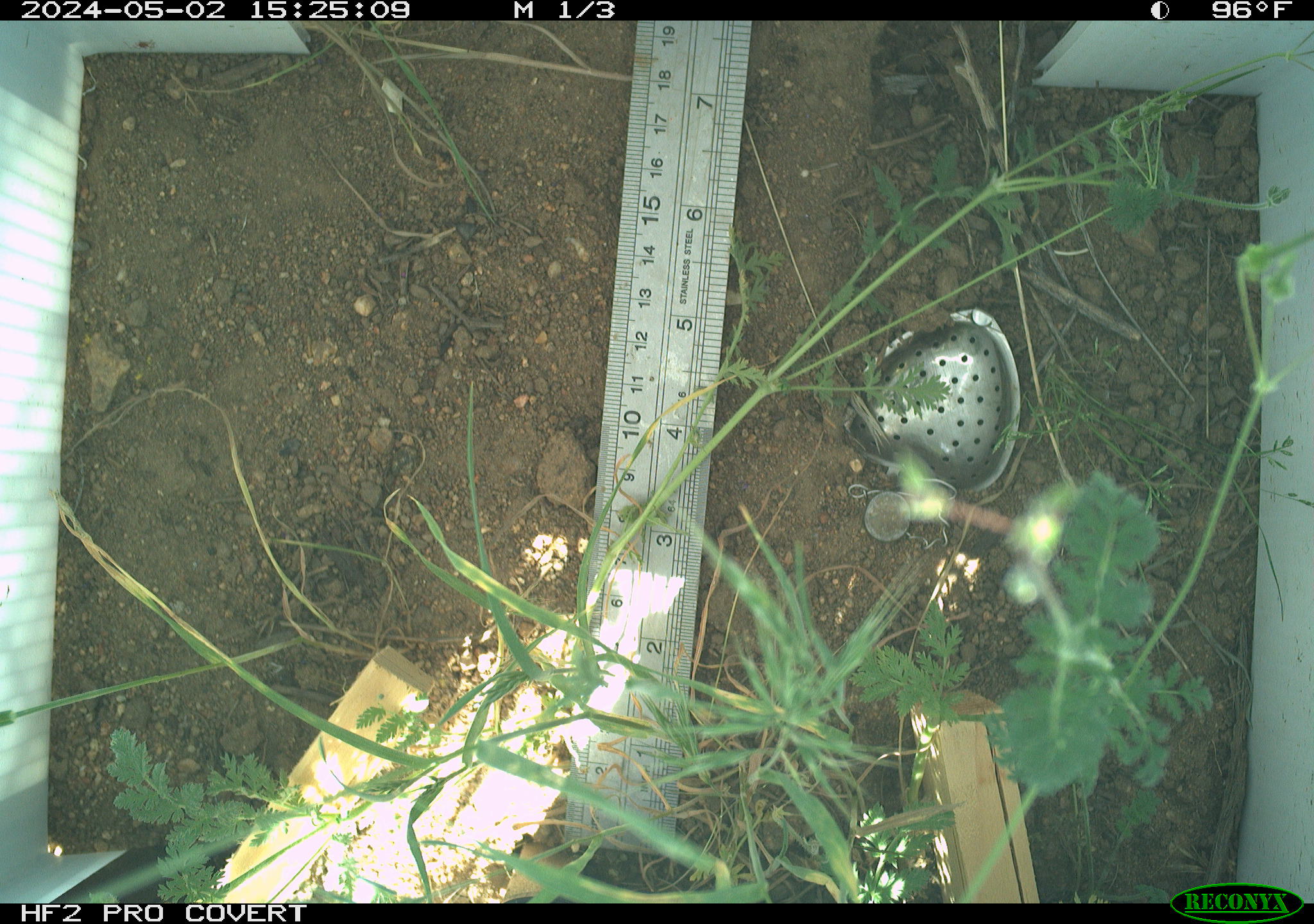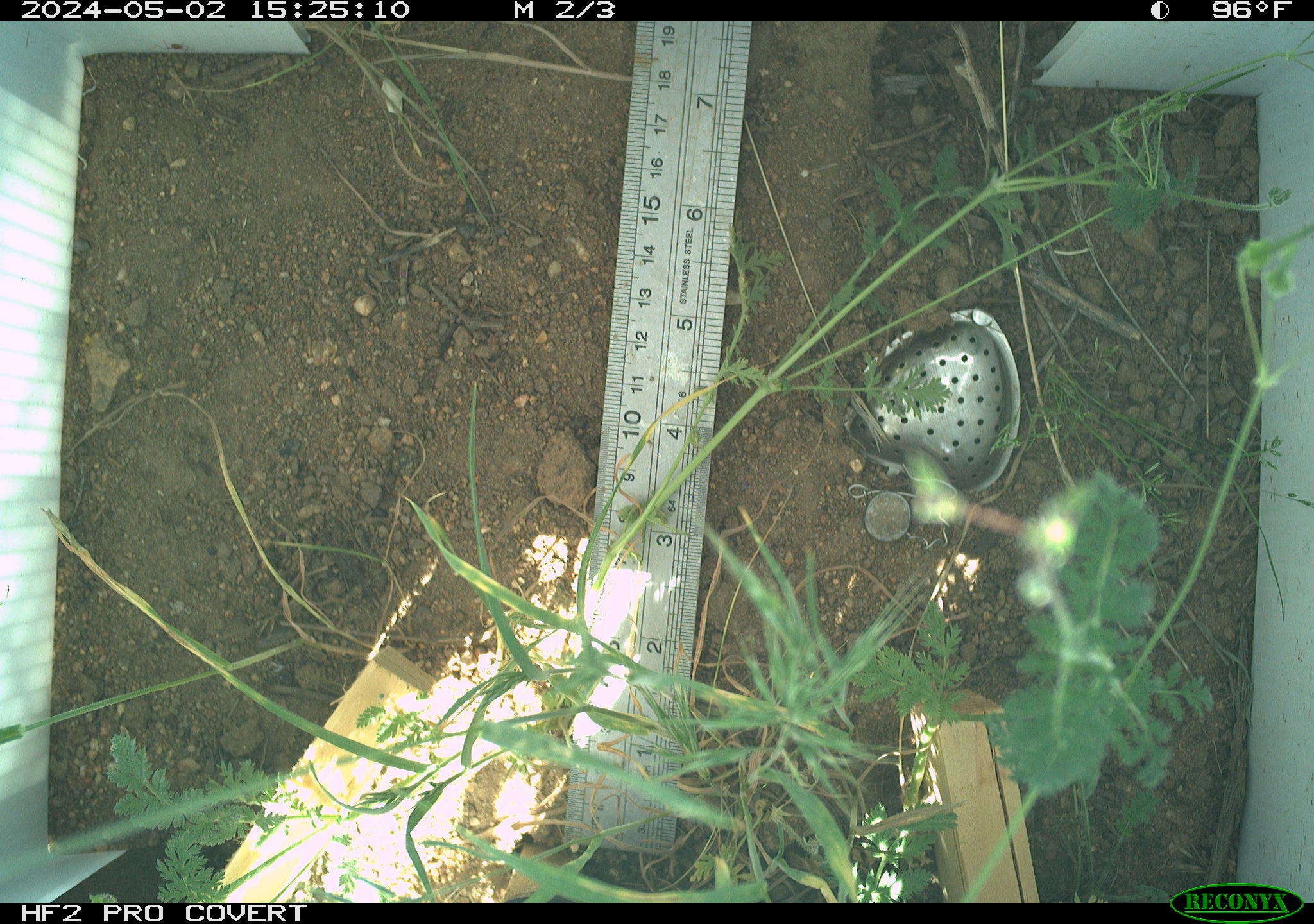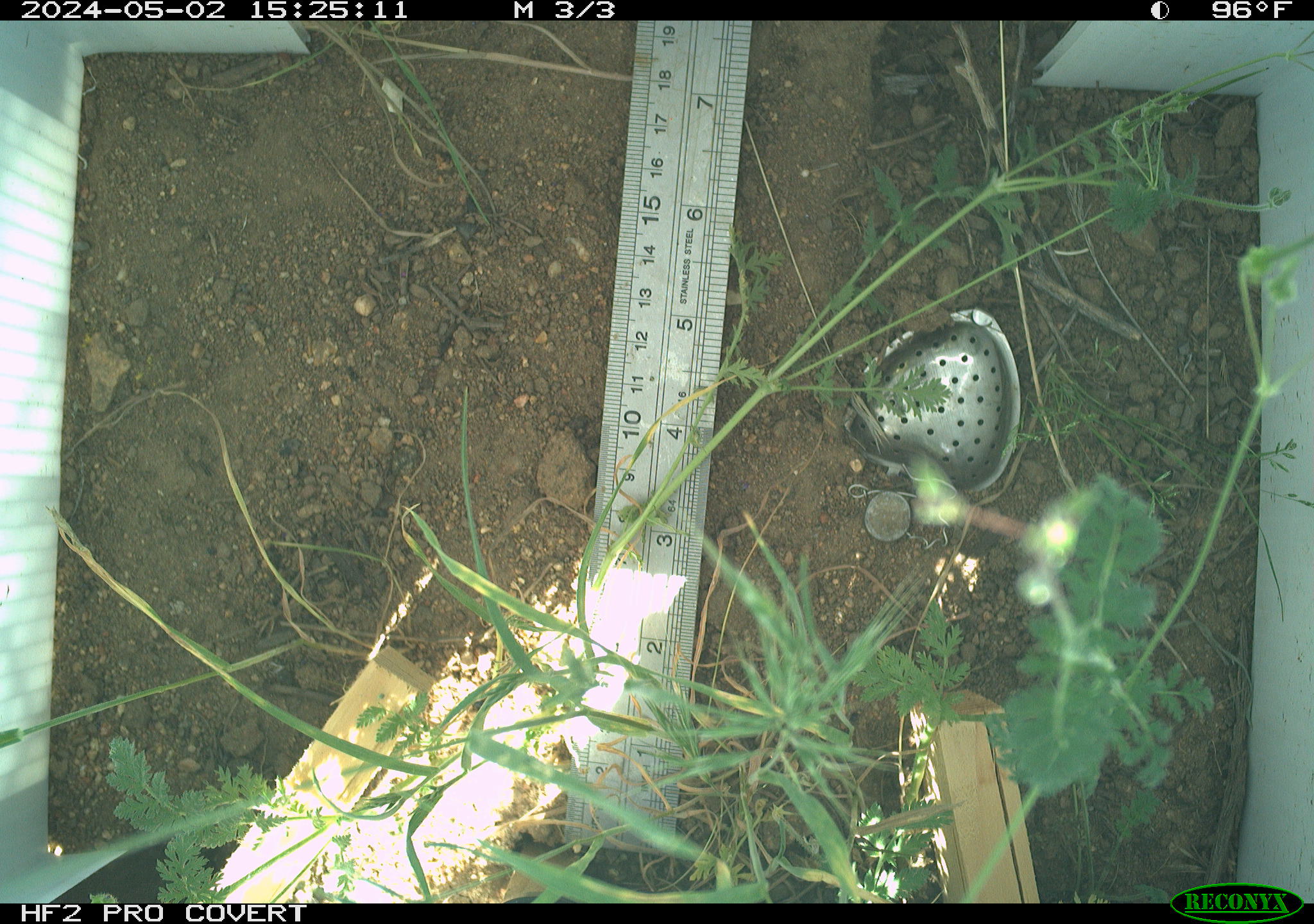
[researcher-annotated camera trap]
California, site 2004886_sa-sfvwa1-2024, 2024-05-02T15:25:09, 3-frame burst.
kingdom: Animalia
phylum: Arthropoda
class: Insecta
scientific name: Insecta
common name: insect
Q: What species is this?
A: Insect (Insecta).